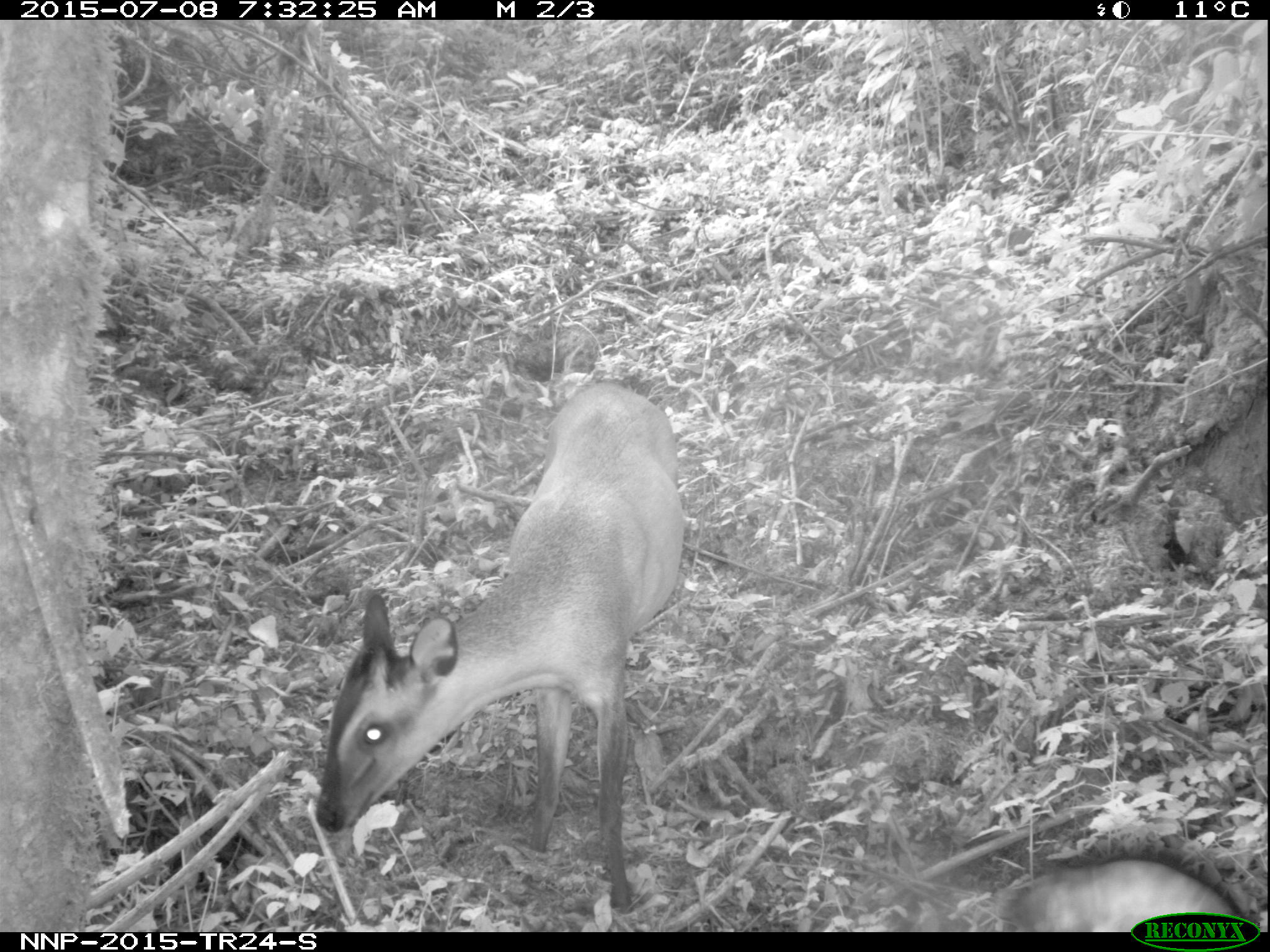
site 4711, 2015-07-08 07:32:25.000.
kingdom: Animalia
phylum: Chordata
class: Mammalia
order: Artiodactyla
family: Bovidae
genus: Cephalophus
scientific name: Cephalophus nigrifrons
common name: black-fronted duiker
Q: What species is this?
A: Cephalophus nigrifrons (black-fronted duiker).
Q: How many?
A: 1.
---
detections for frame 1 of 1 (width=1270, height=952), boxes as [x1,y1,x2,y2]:
cephalophus nigrifrons: [312,378,689,912]; [1006,835,1249,937]